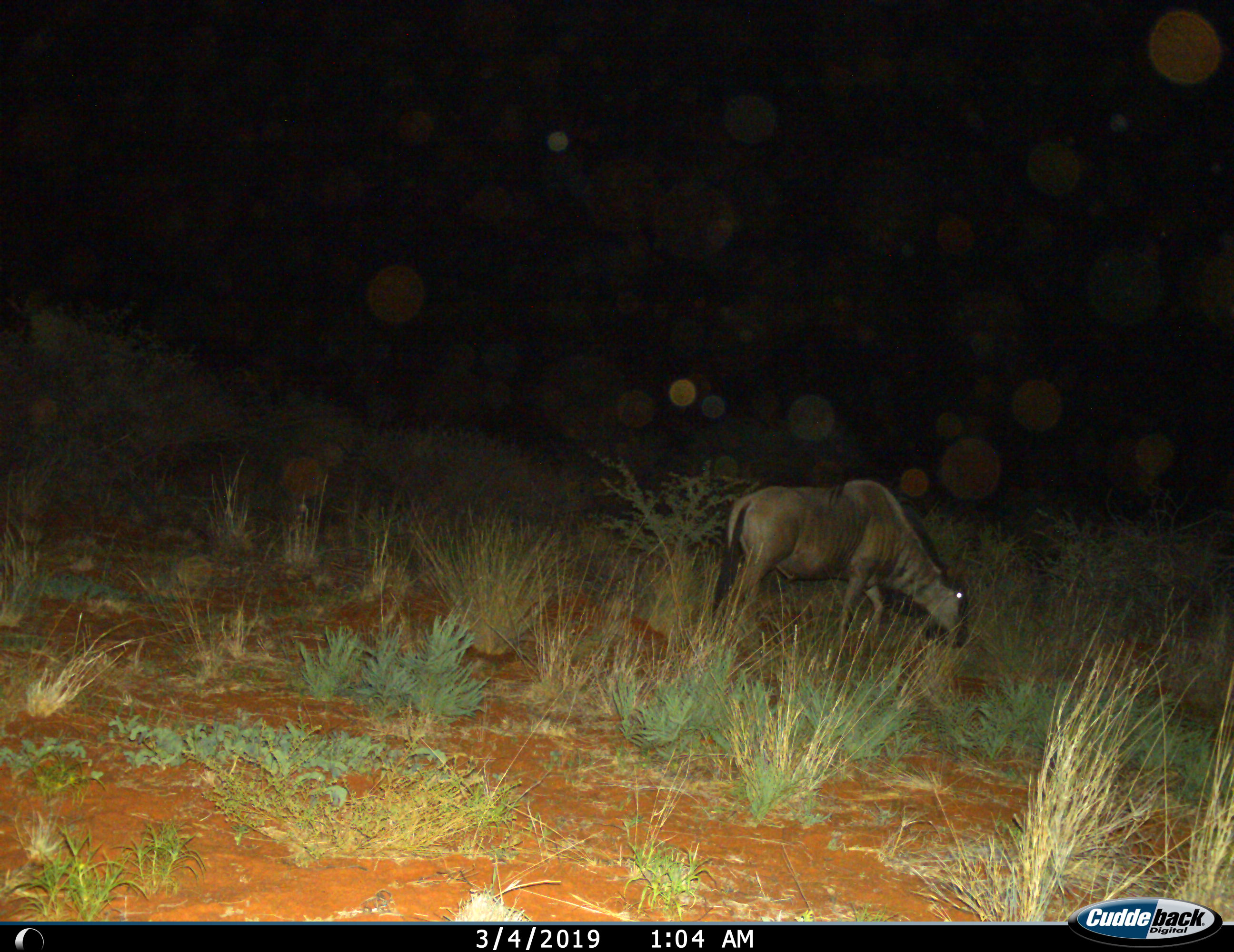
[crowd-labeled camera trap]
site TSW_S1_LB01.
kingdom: Animalia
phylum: Chordata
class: Mammalia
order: Artiodactyla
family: Bovidae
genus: Connochaetes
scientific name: Connochaetes taurinus taurinus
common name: blue wildebeest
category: wildebeestblue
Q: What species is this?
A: Wildebeestblue (blue wildebeest) (Connochaetes taurinus taurinus).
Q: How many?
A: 1.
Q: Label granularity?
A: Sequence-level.